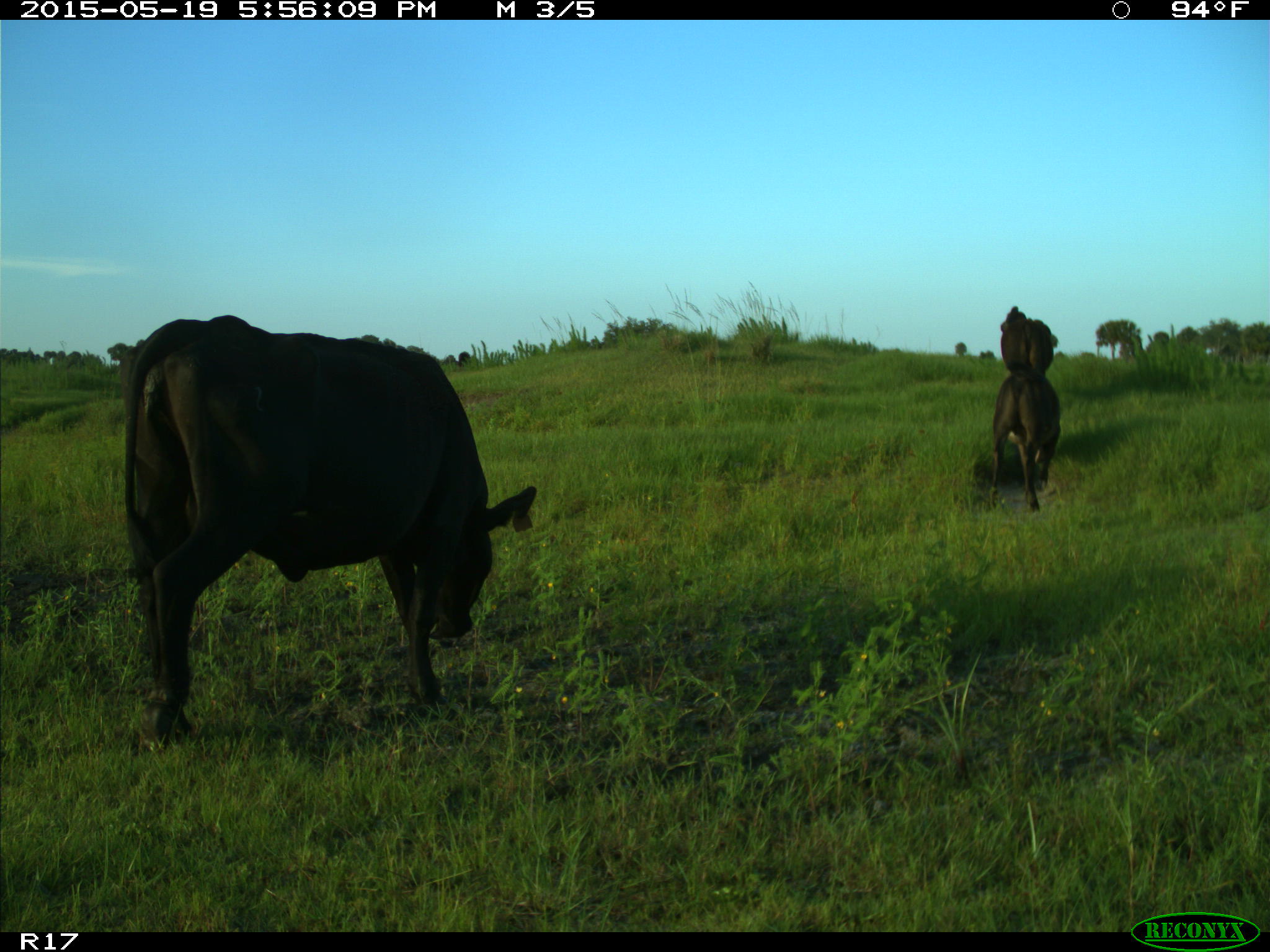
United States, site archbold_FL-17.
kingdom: Animalia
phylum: Chordata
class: Mammalia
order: Artiodactyla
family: Bovidae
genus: Bos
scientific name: Bos taurus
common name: domestic cow